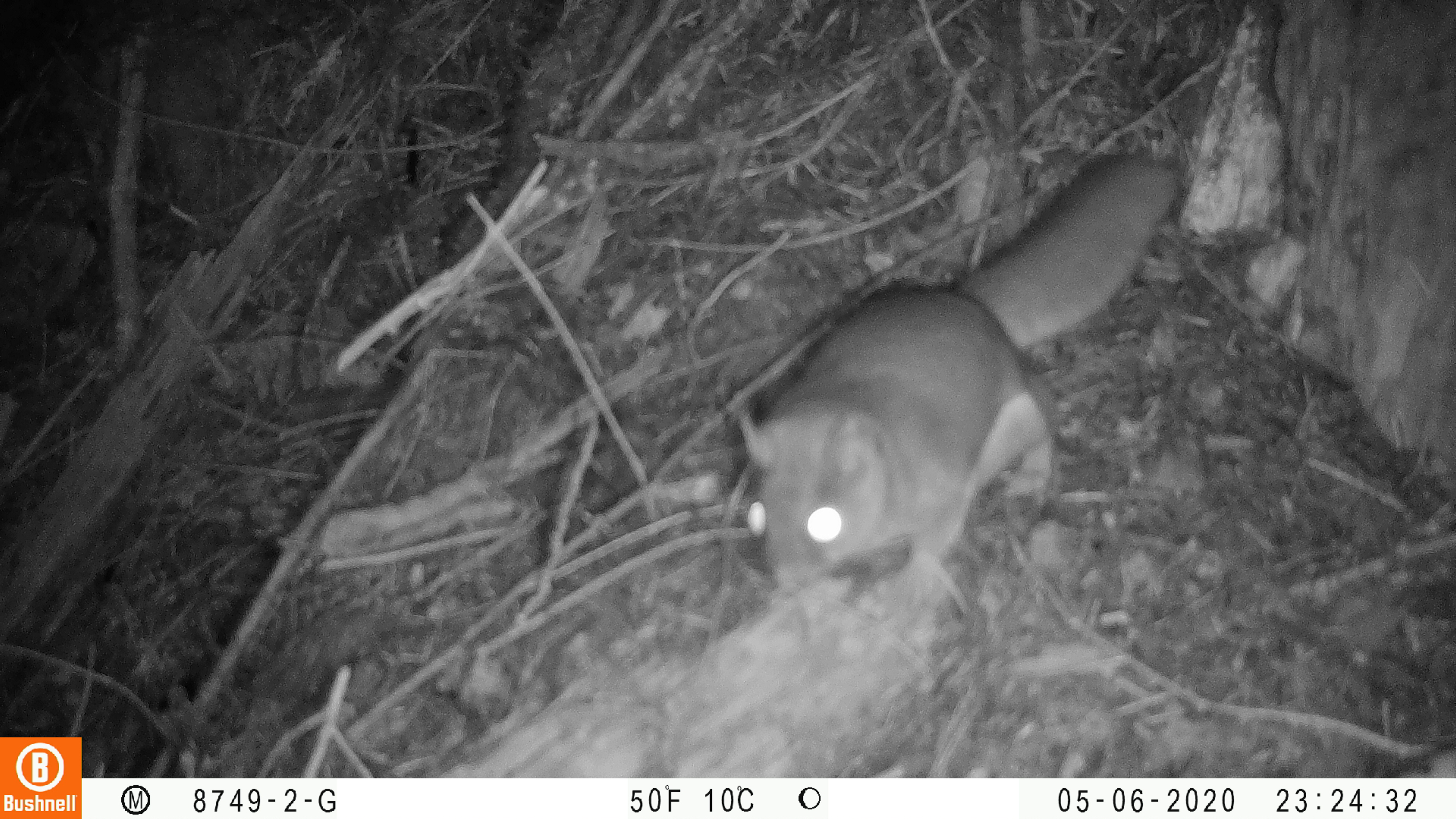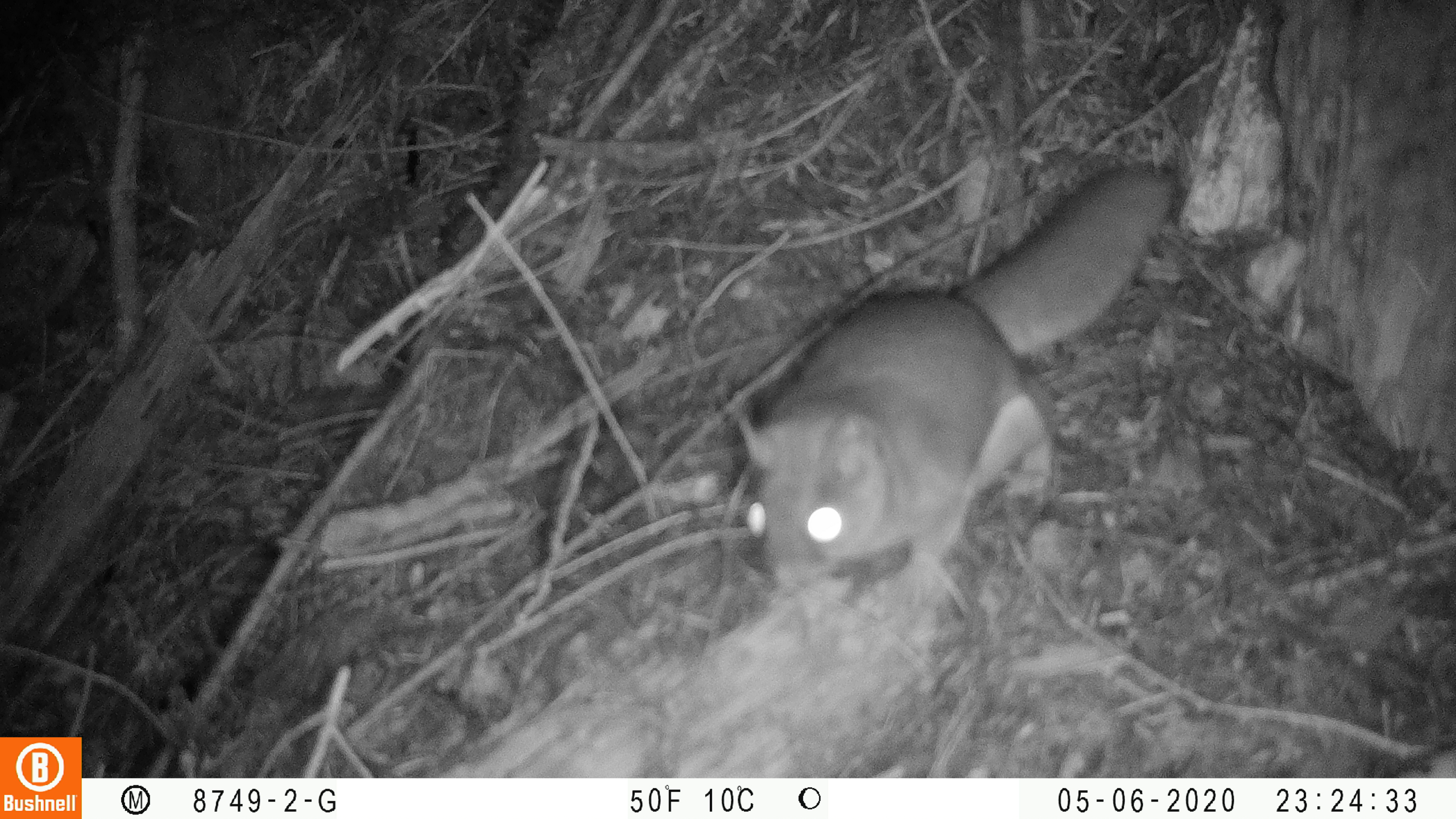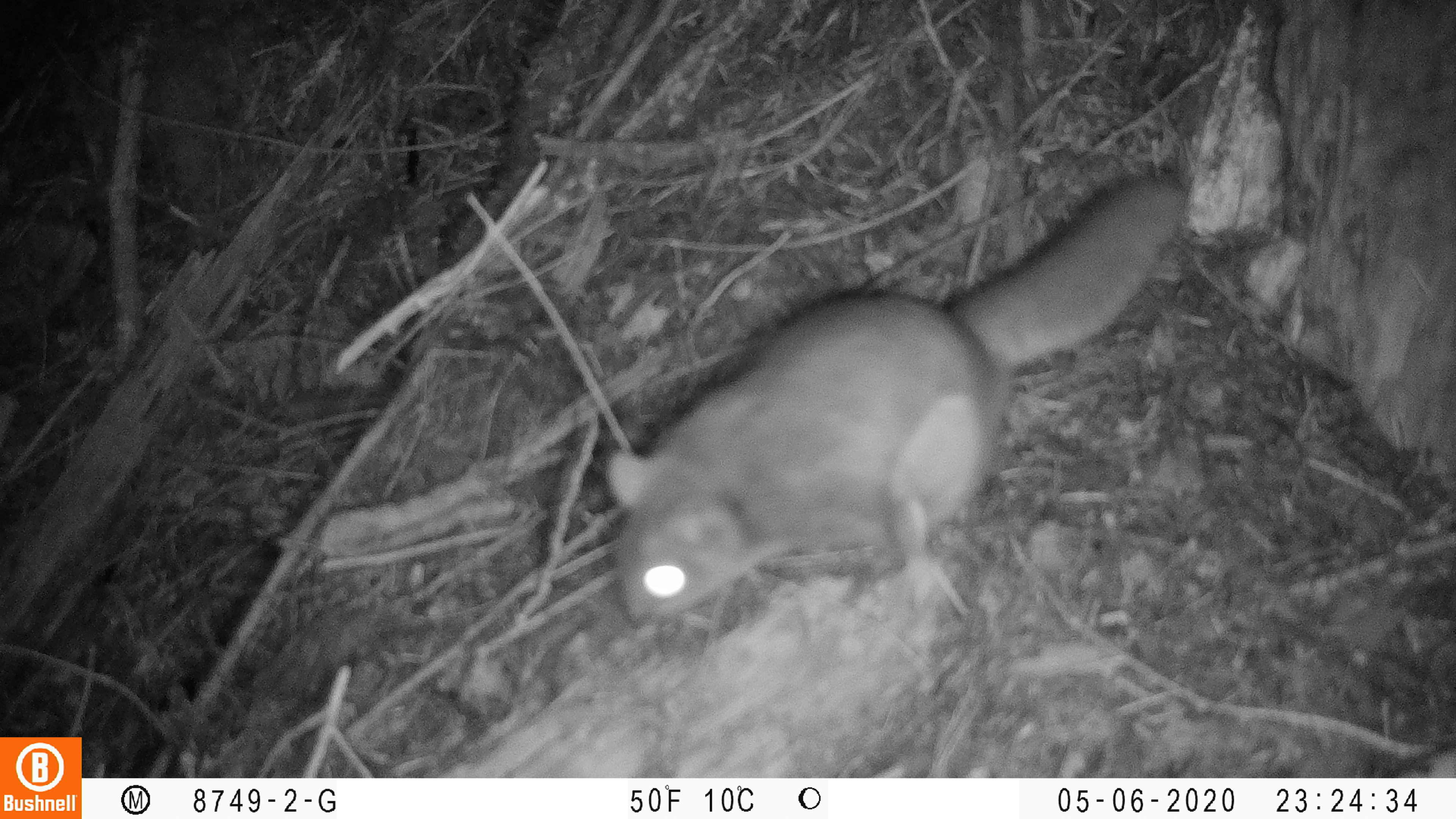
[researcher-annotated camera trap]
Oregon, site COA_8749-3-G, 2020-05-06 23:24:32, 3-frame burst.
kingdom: Animalia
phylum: Chordata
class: Mammalia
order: Rodentia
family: Sciuridae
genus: Glaucomys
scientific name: Glaucomys oregonensis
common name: humboldt's flying squirrel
Humboldt's flying squirrel (Glaucomys oregonensis).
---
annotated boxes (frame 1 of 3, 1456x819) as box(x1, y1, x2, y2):
humboldt's flying squirrel: box(716, 142, 1195, 632)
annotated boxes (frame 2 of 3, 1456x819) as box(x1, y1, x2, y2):
humboldt's flying squirrel: box(719, 150, 1185, 631)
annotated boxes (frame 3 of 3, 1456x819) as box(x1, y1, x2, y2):
humboldt's flying squirrel: box(584, 166, 1201, 648)